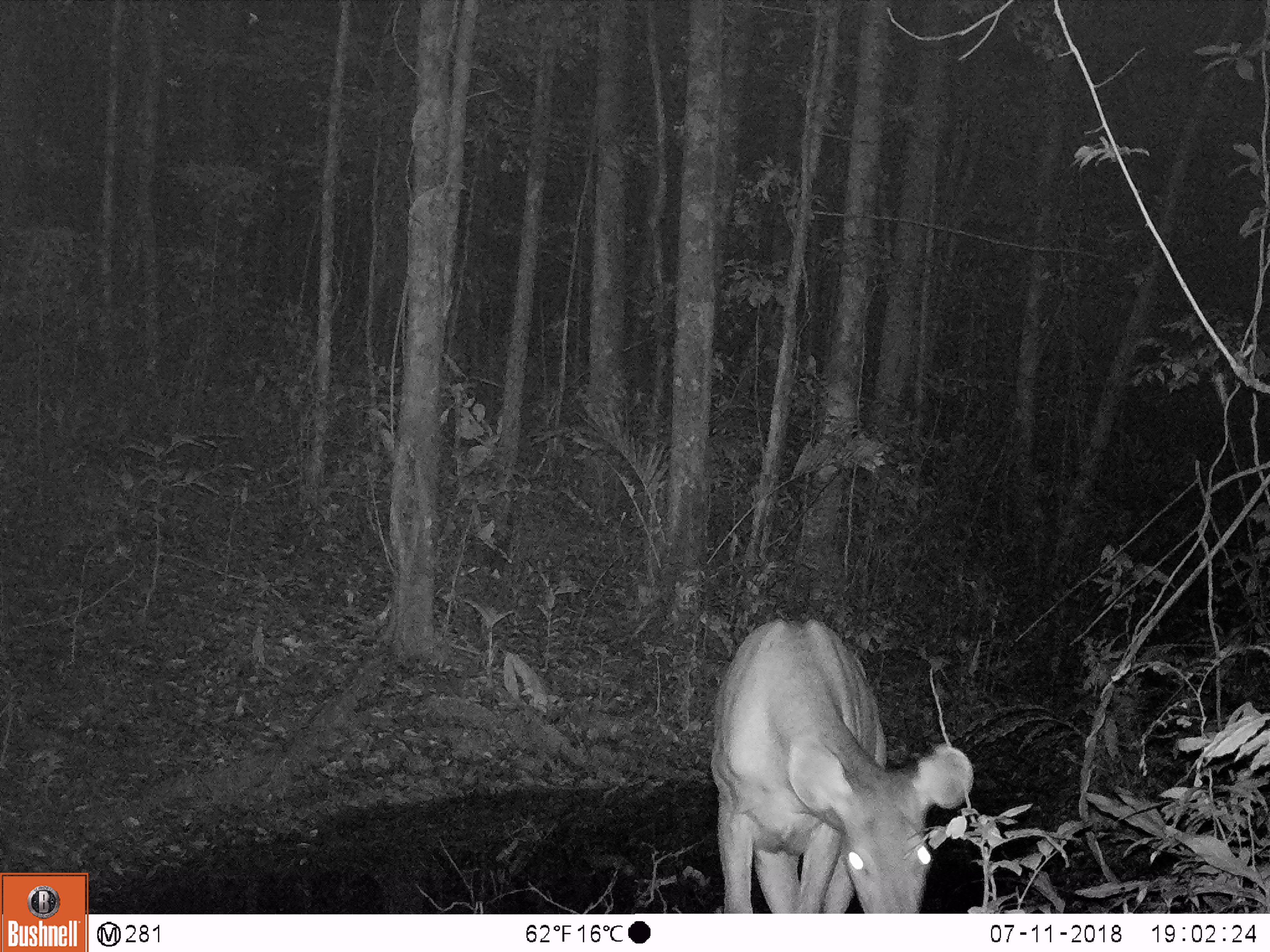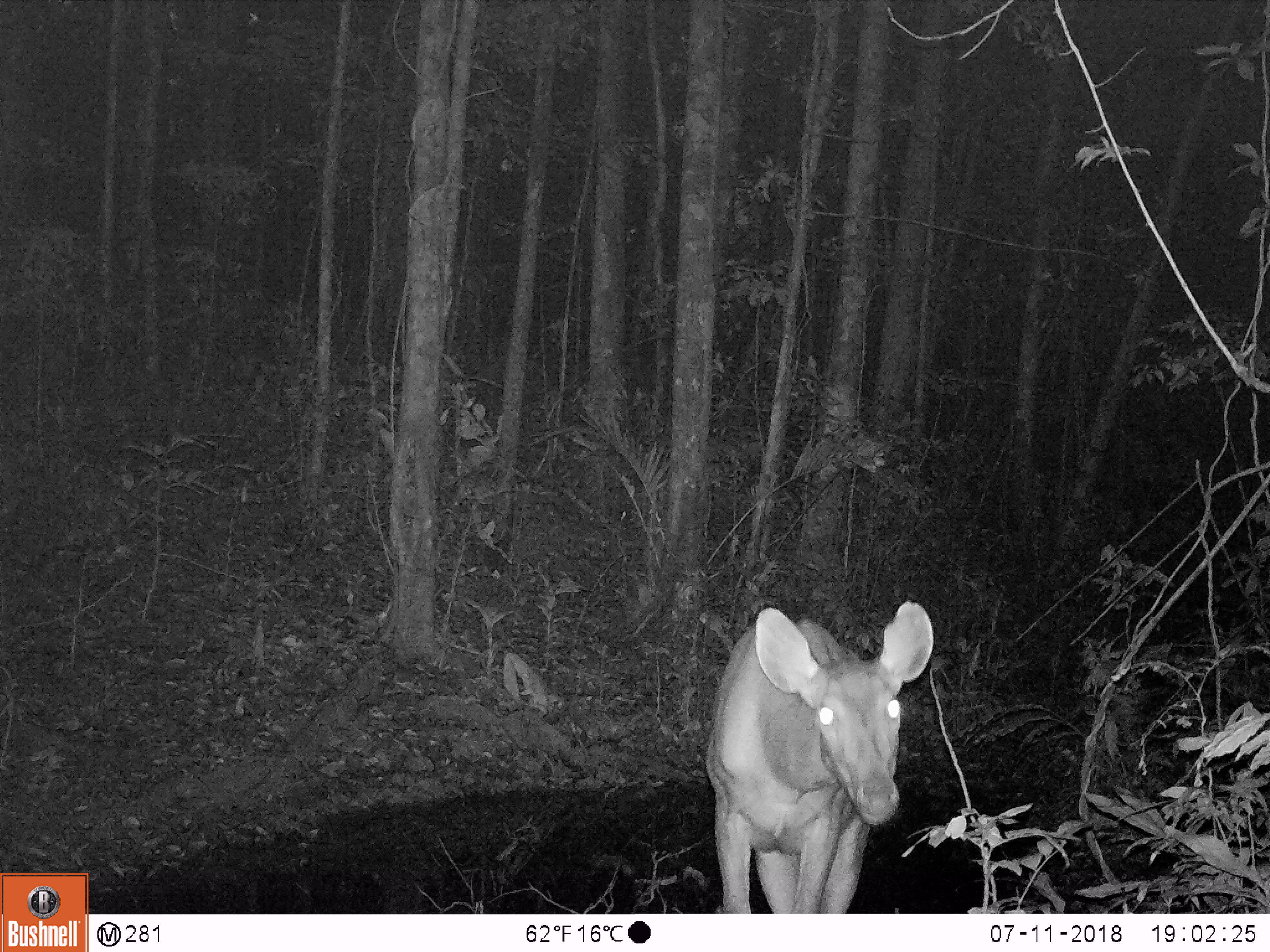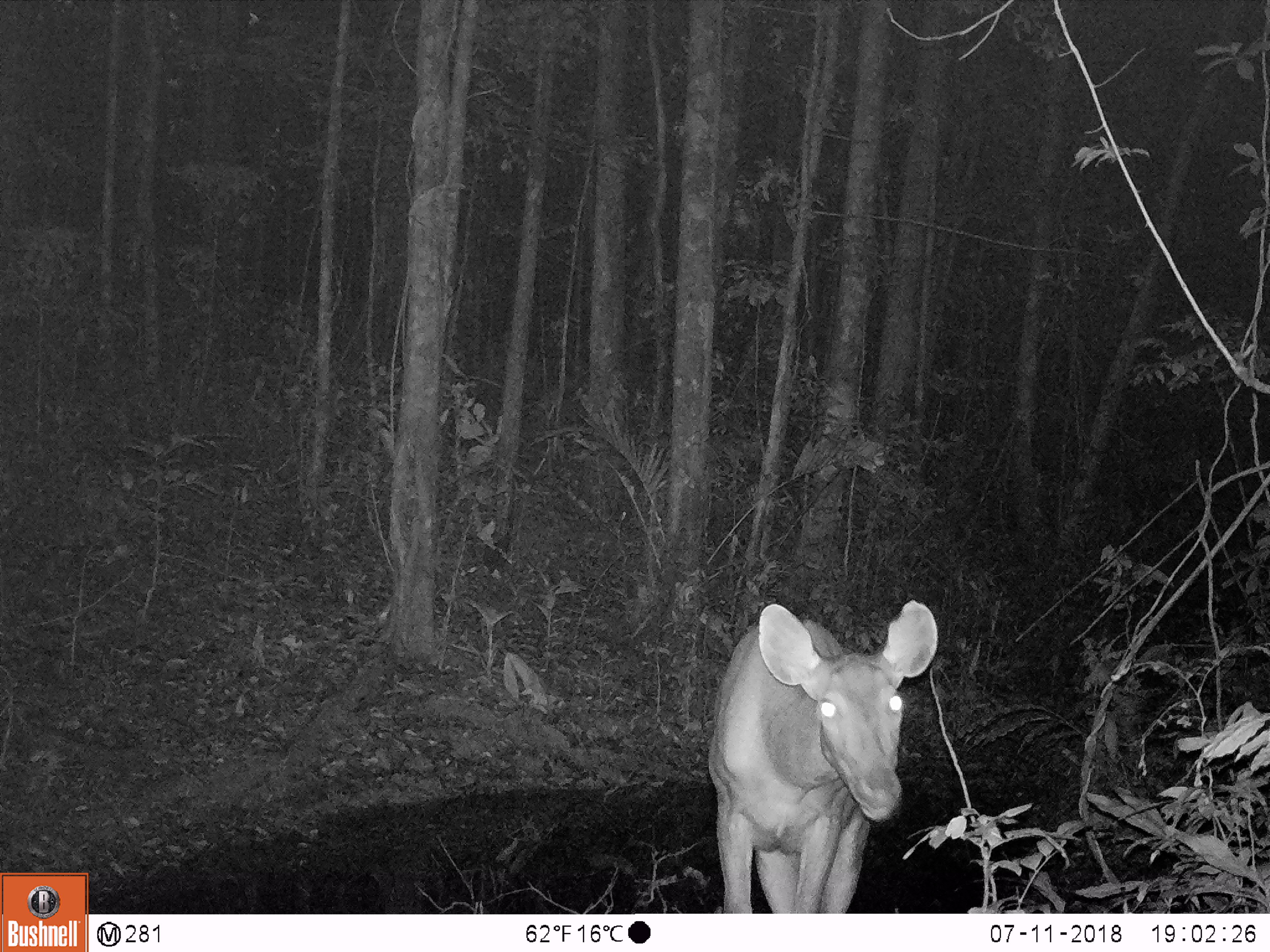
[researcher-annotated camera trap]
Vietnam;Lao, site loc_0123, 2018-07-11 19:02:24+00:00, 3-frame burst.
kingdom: Animalia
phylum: Chordata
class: Mammalia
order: Artiodactyla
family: Cervidae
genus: Rusa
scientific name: Rusa unicolor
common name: sambar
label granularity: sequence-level